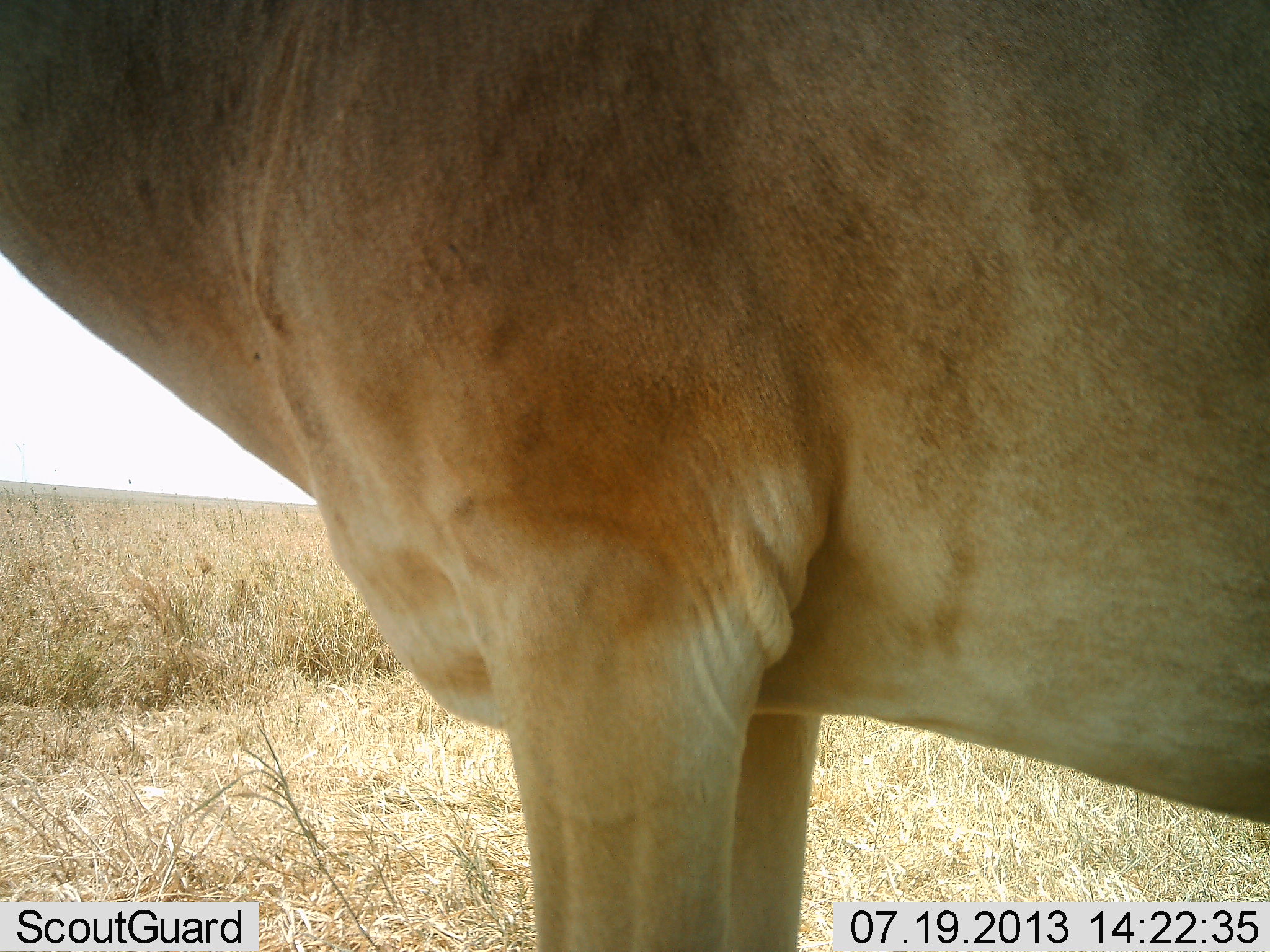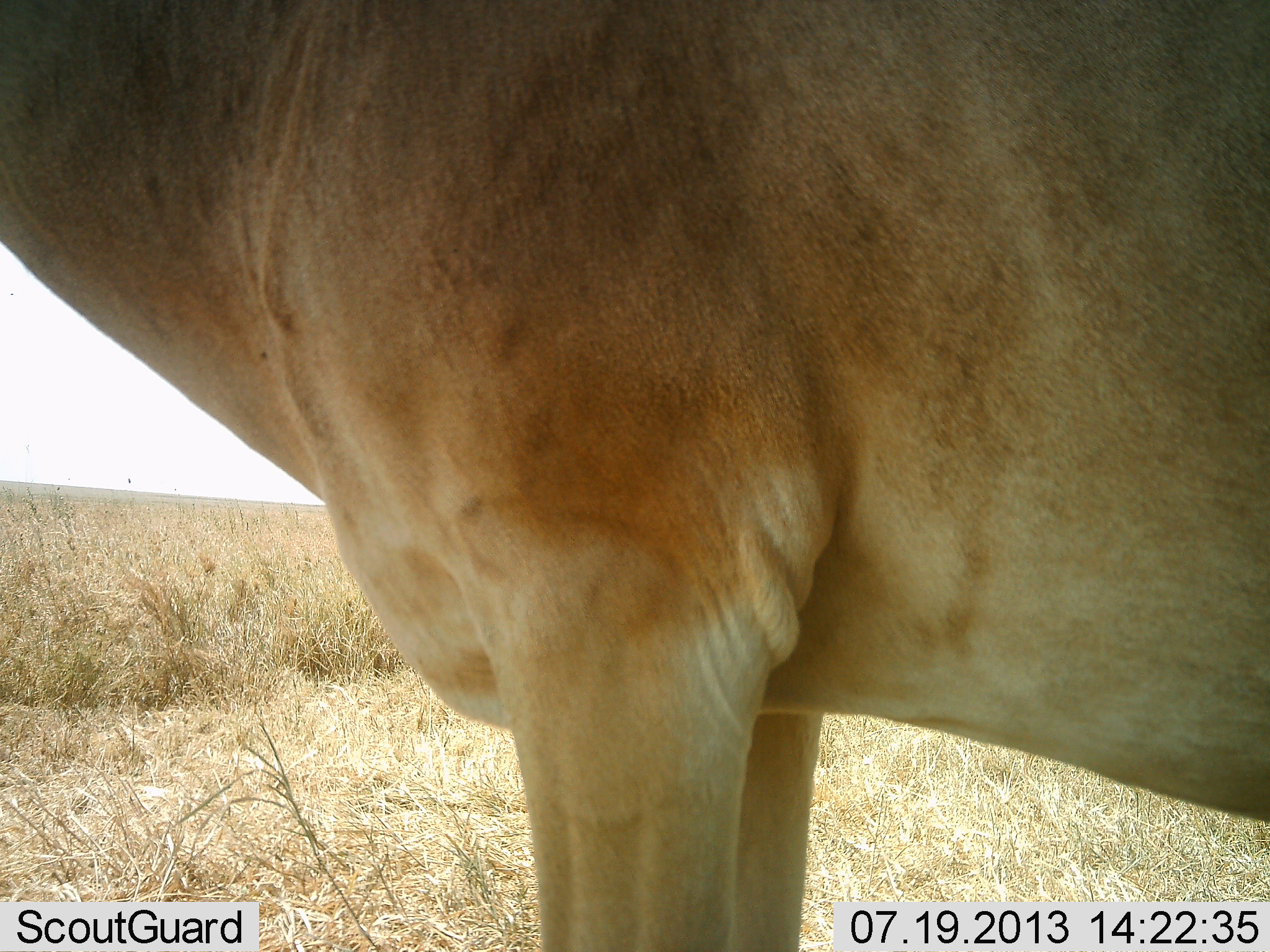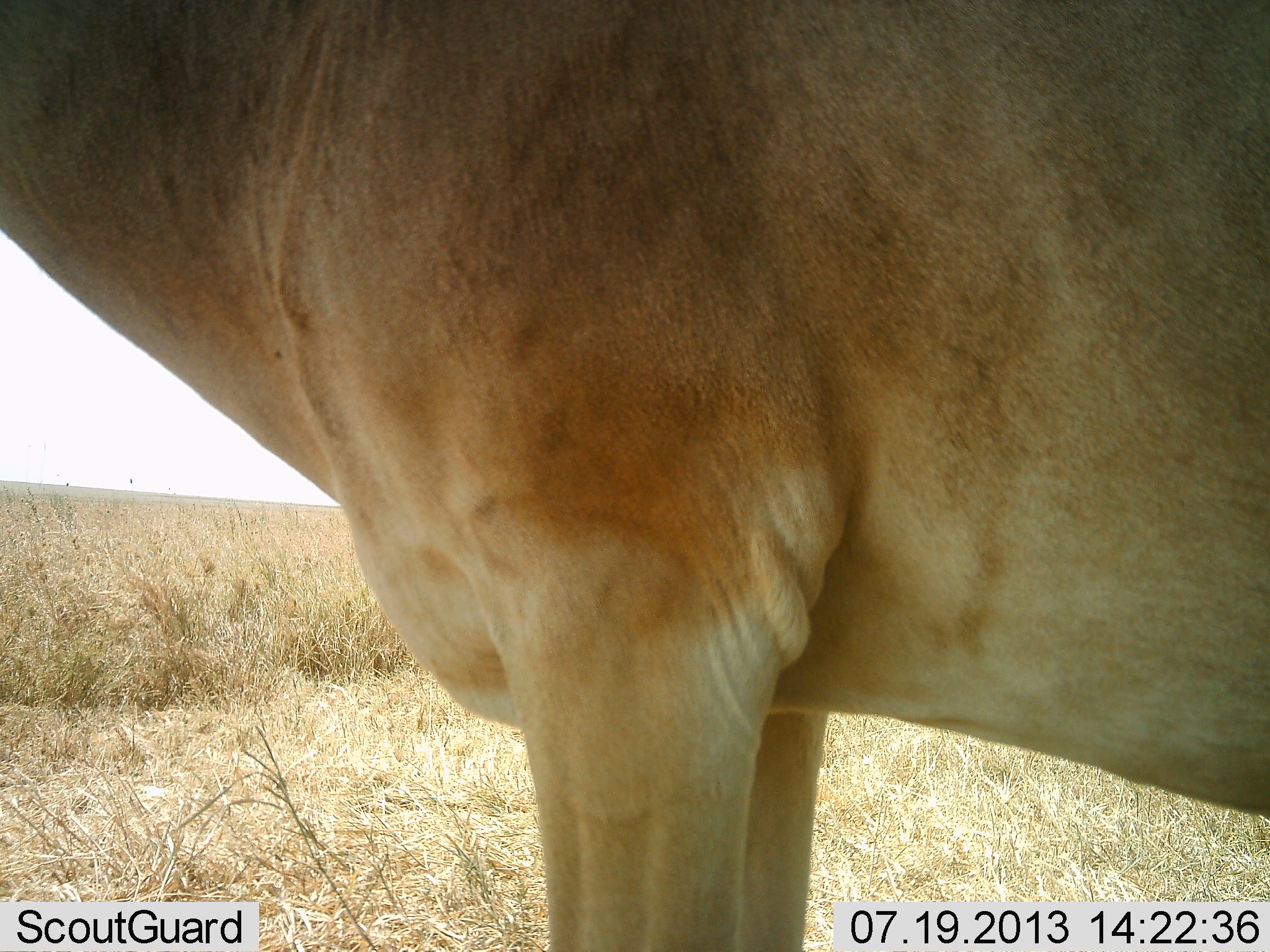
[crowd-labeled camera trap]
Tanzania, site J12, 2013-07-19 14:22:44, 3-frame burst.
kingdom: Animalia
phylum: Chordata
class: Mammalia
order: Artiodactyla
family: Bovidae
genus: Alcelaphus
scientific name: Alcelaphus buselaphus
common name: hartebeest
Hartebeest (Alcelaphus buselaphus), count 1. Behavior (volunteer vote fractions): standing 100%, resting 5%, moving 0%, interacting 0%. Young present (vote fraction): 0%. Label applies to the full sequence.